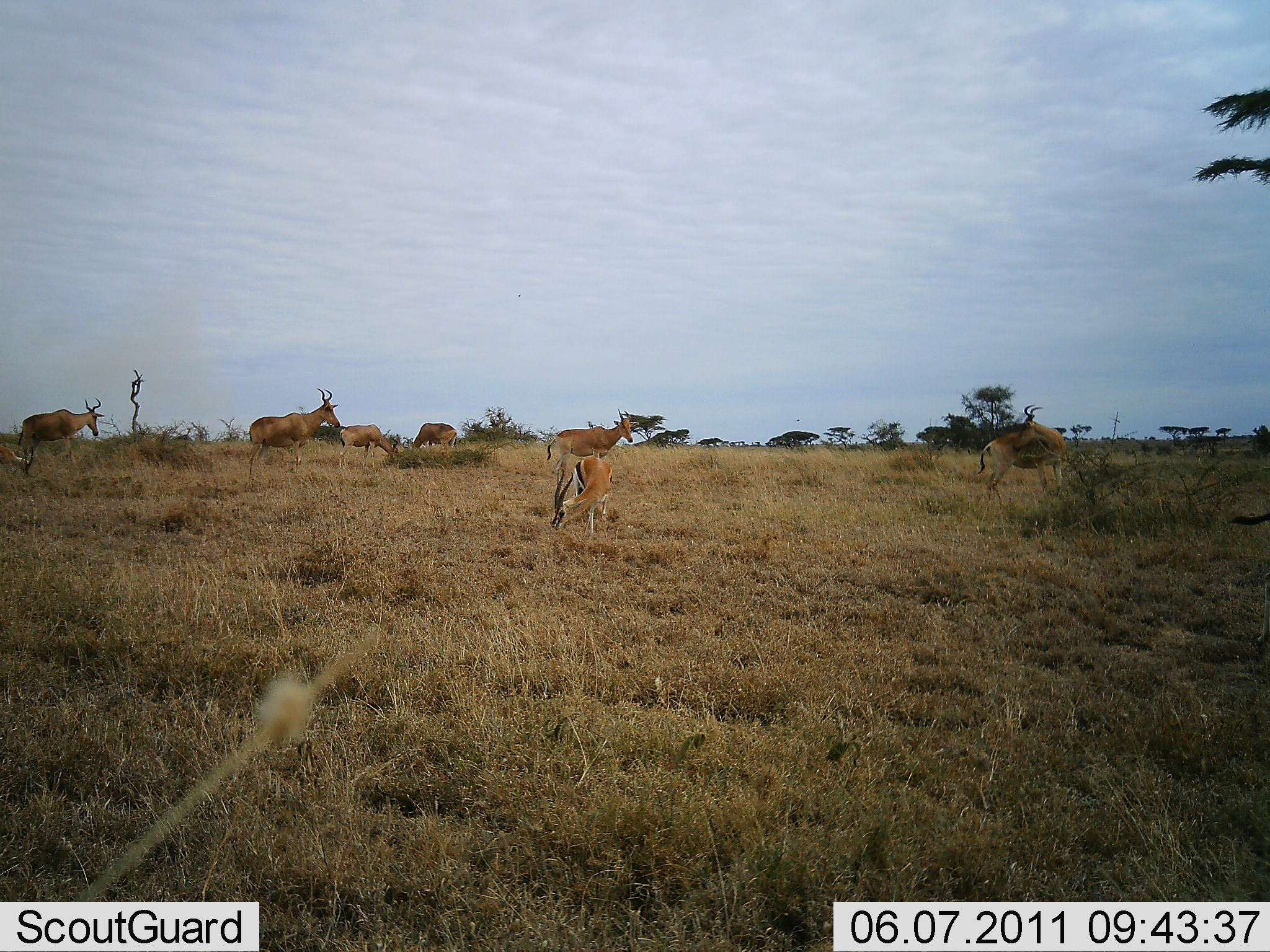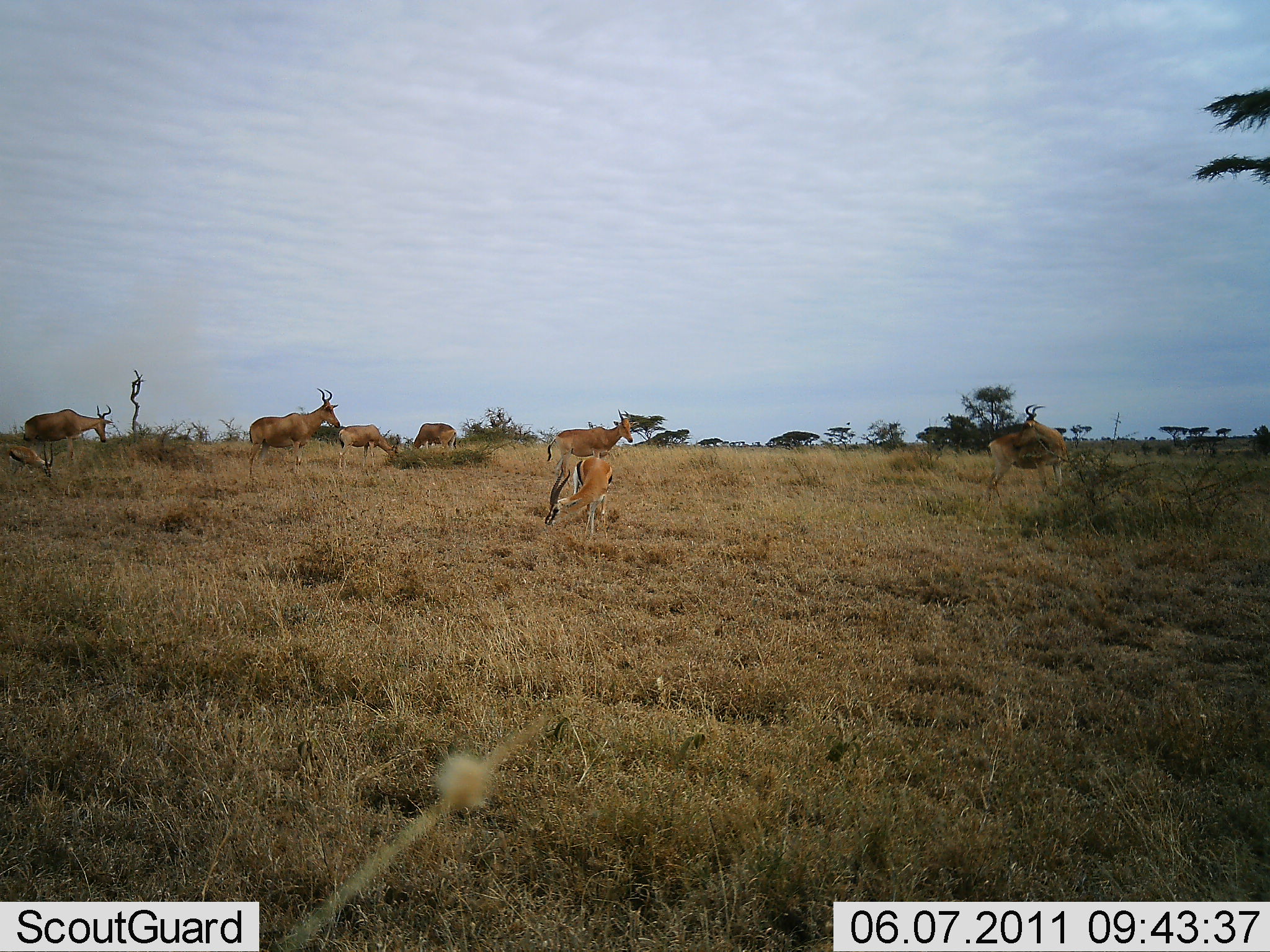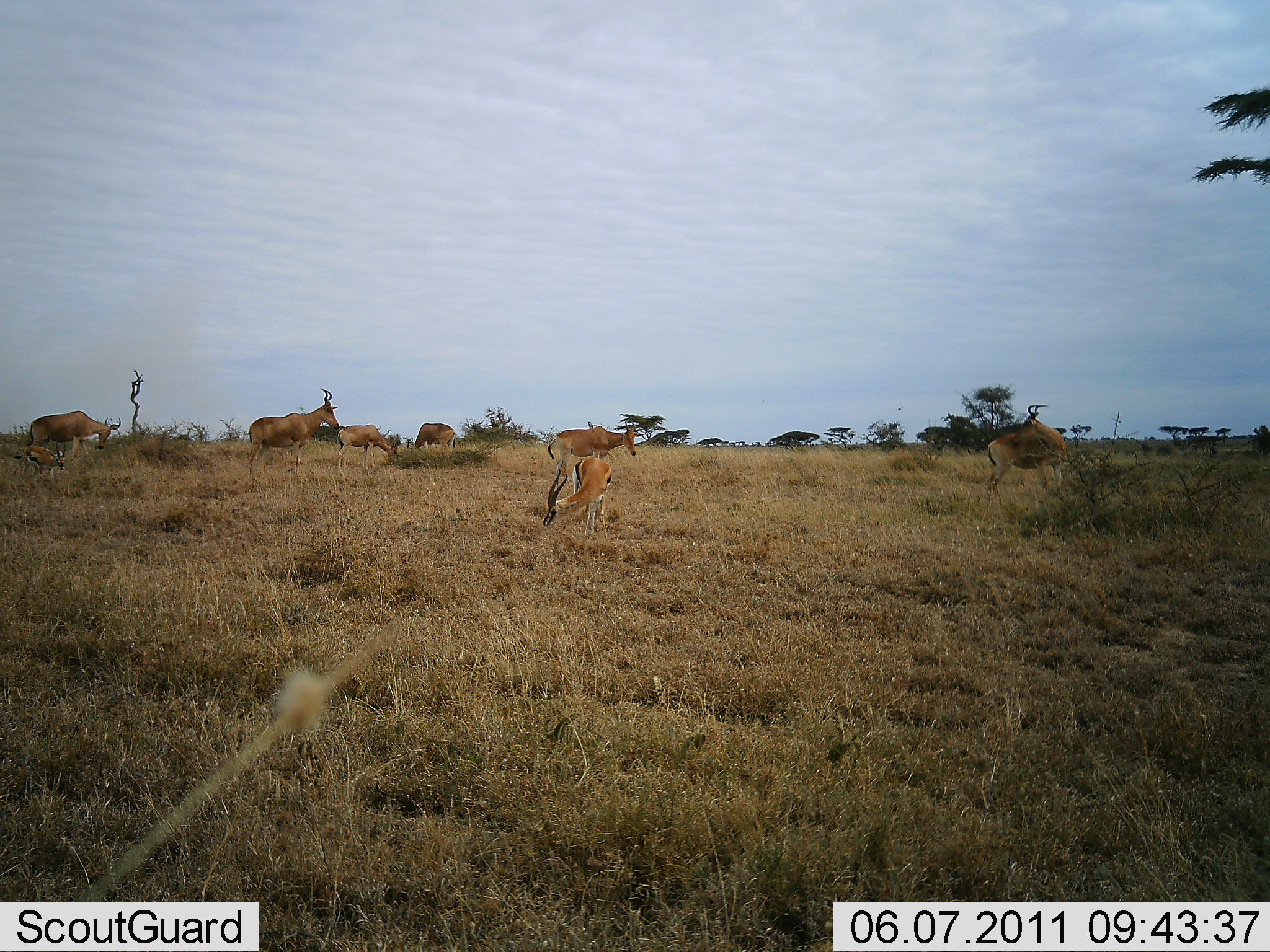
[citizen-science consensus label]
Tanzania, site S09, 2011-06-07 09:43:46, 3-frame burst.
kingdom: Animalia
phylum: Chordata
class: Mammalia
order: Artiodactyla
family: Bovidae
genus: Eudorcas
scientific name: Eudorcas thomsonii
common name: thomson's gazelle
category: gazellethomsons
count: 2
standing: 33%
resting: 0%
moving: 8%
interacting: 0%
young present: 0%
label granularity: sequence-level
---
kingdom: Animalia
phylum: Chordata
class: Mammalia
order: Artiodactyla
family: Bovidae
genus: Alcelaphus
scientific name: Alcelaphus buselaphus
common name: hartebeest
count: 6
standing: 85%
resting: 0%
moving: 31%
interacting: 8%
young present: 15%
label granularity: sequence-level